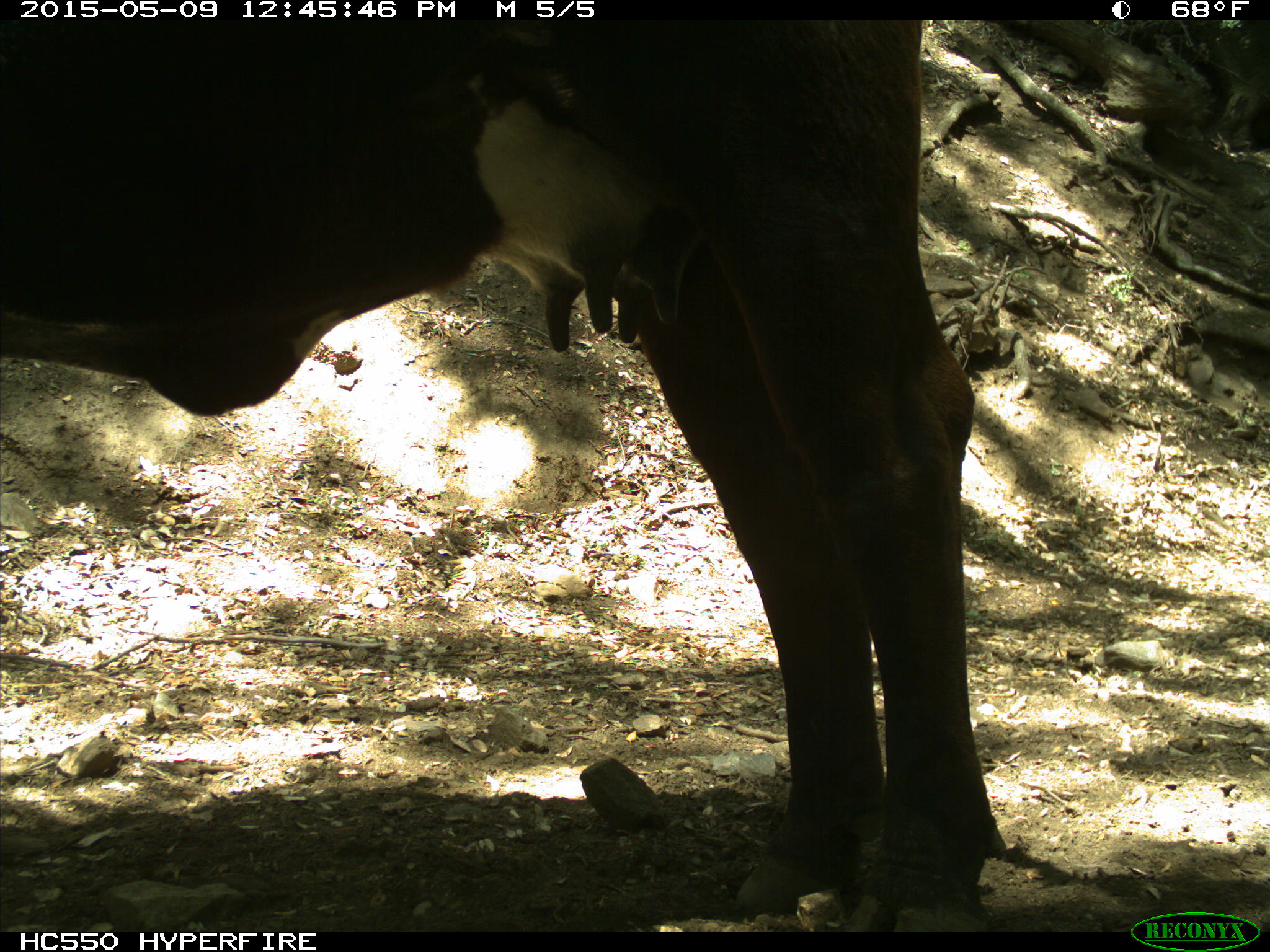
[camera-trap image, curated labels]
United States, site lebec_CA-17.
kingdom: Animalia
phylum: Chordata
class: Mammalia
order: Artiodactyla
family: Bovidae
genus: Bos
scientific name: Bos taurus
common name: domestic cow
Bos taurus (domestic cow).